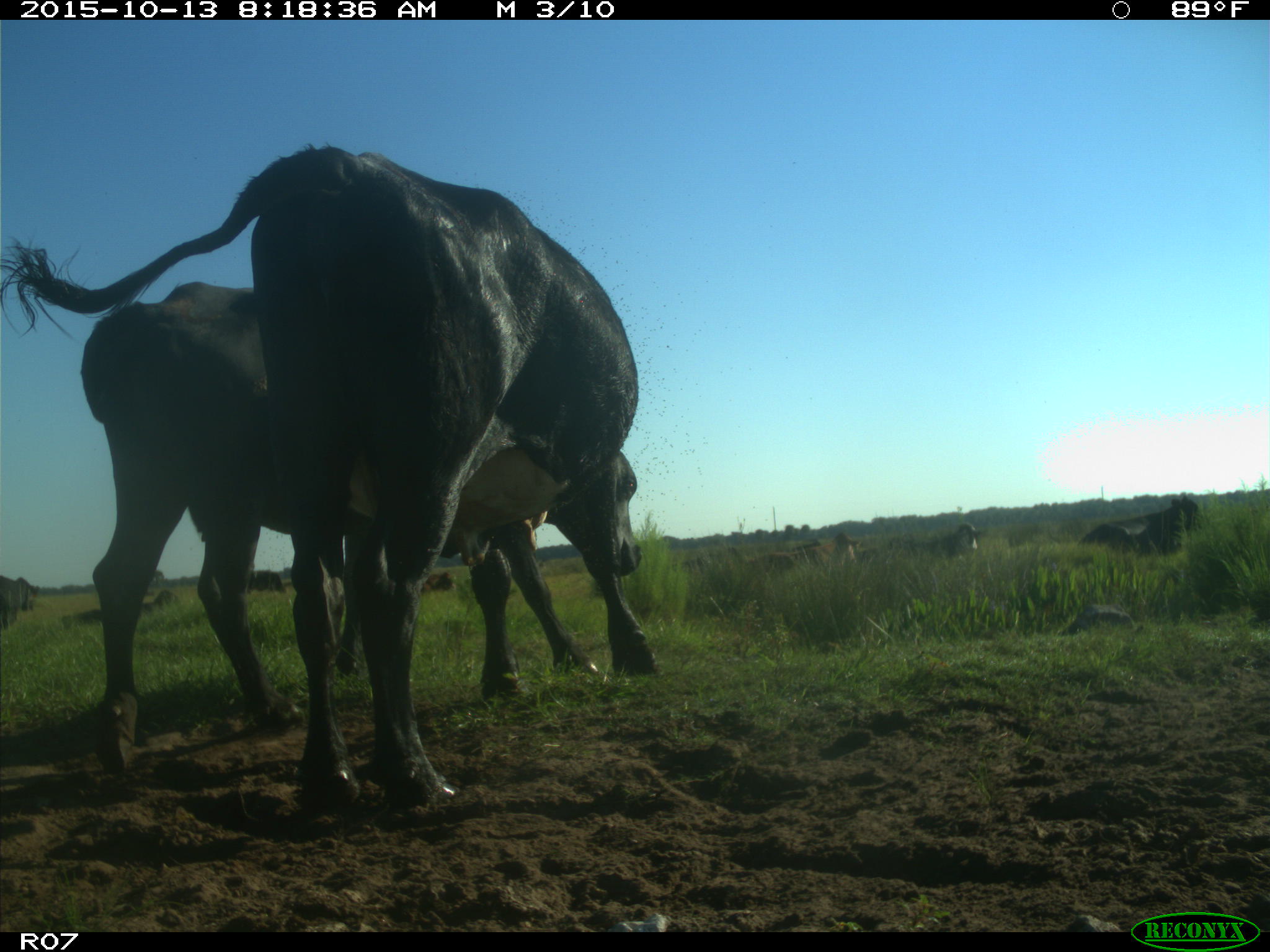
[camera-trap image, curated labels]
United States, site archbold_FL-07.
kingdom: Animalia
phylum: Chordata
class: Mammalia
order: Artiodactyla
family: Bovidae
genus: Bos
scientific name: Bos taurus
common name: domestic cow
Bos taurus (domestic cow).